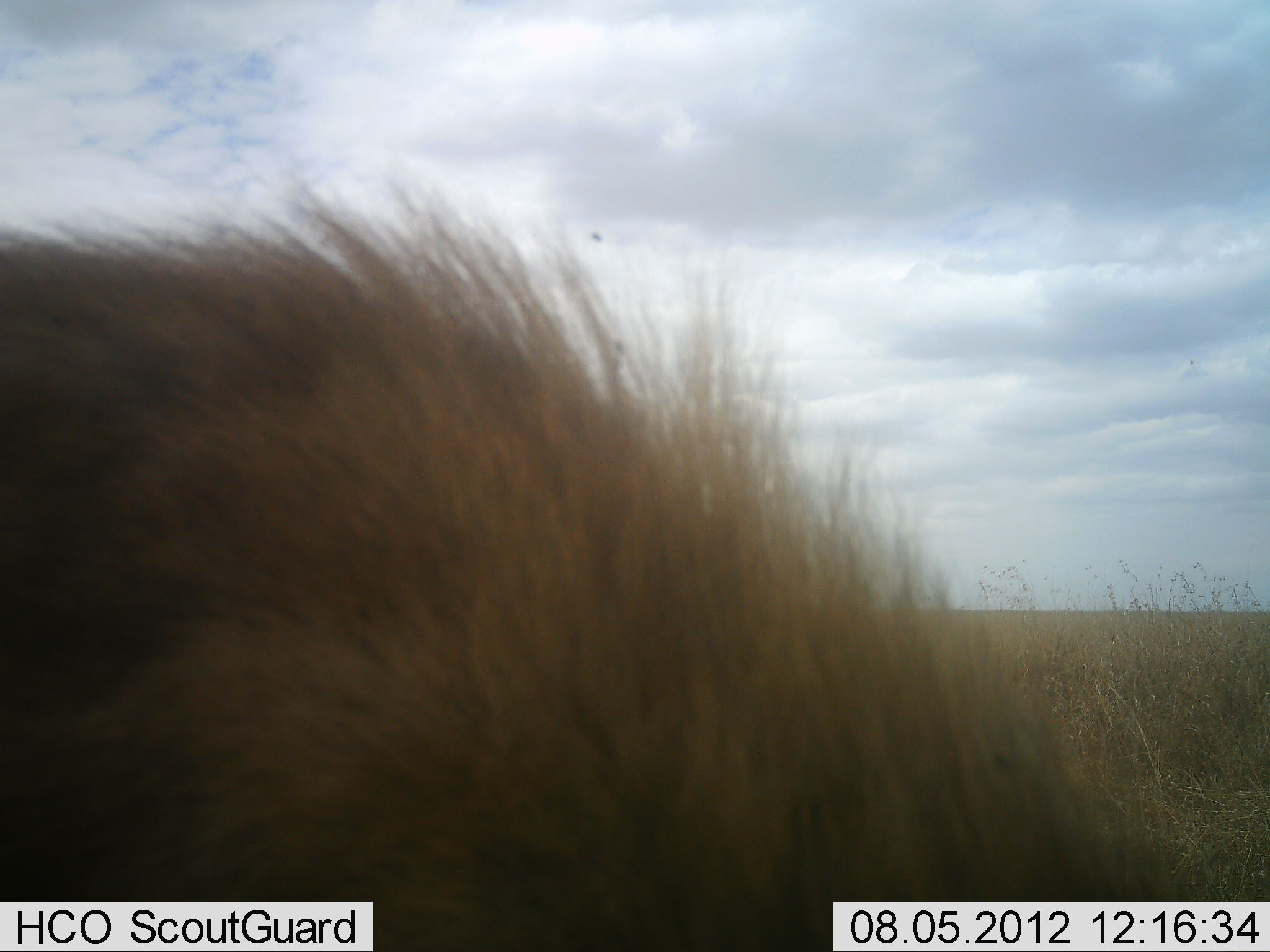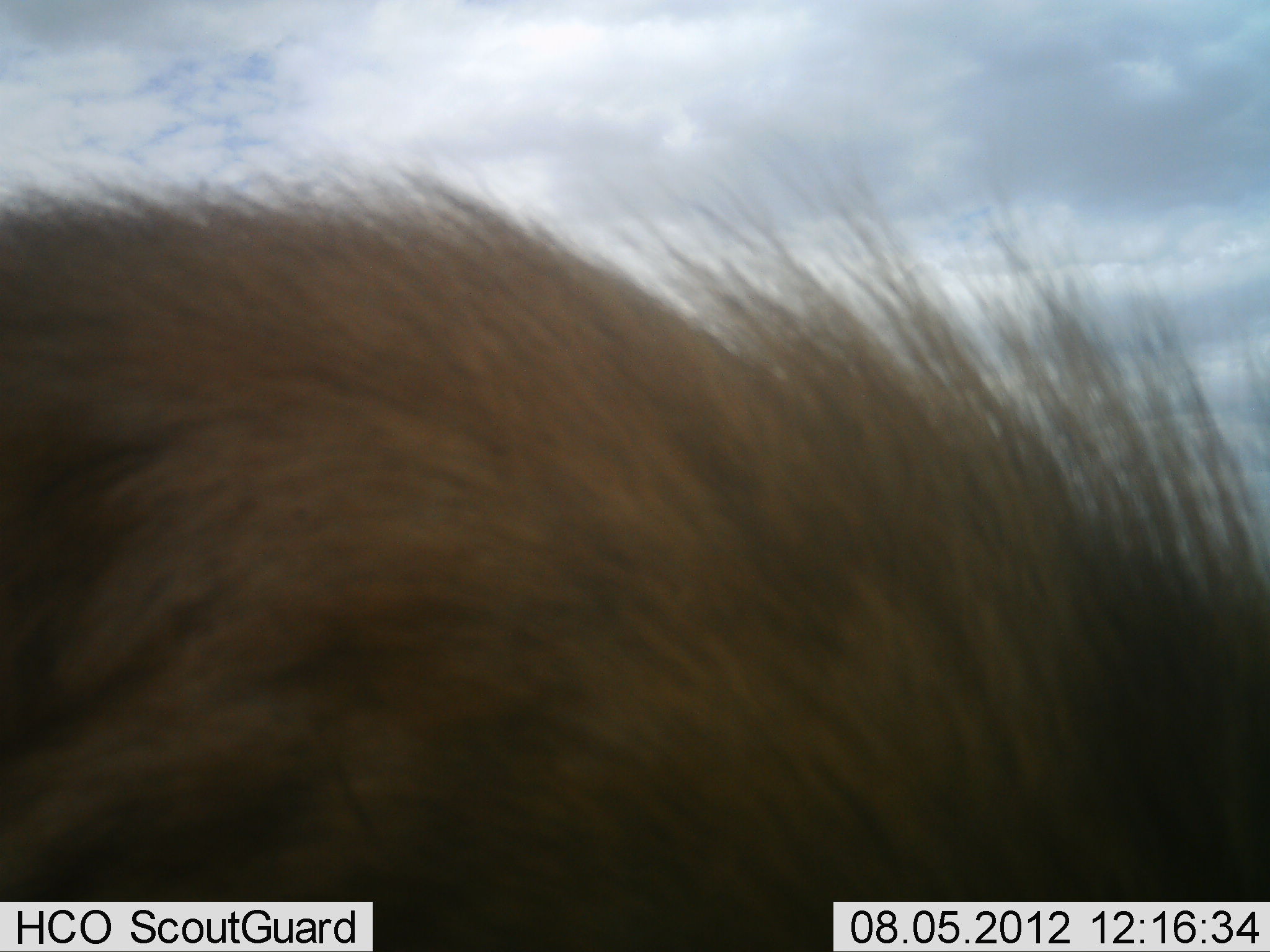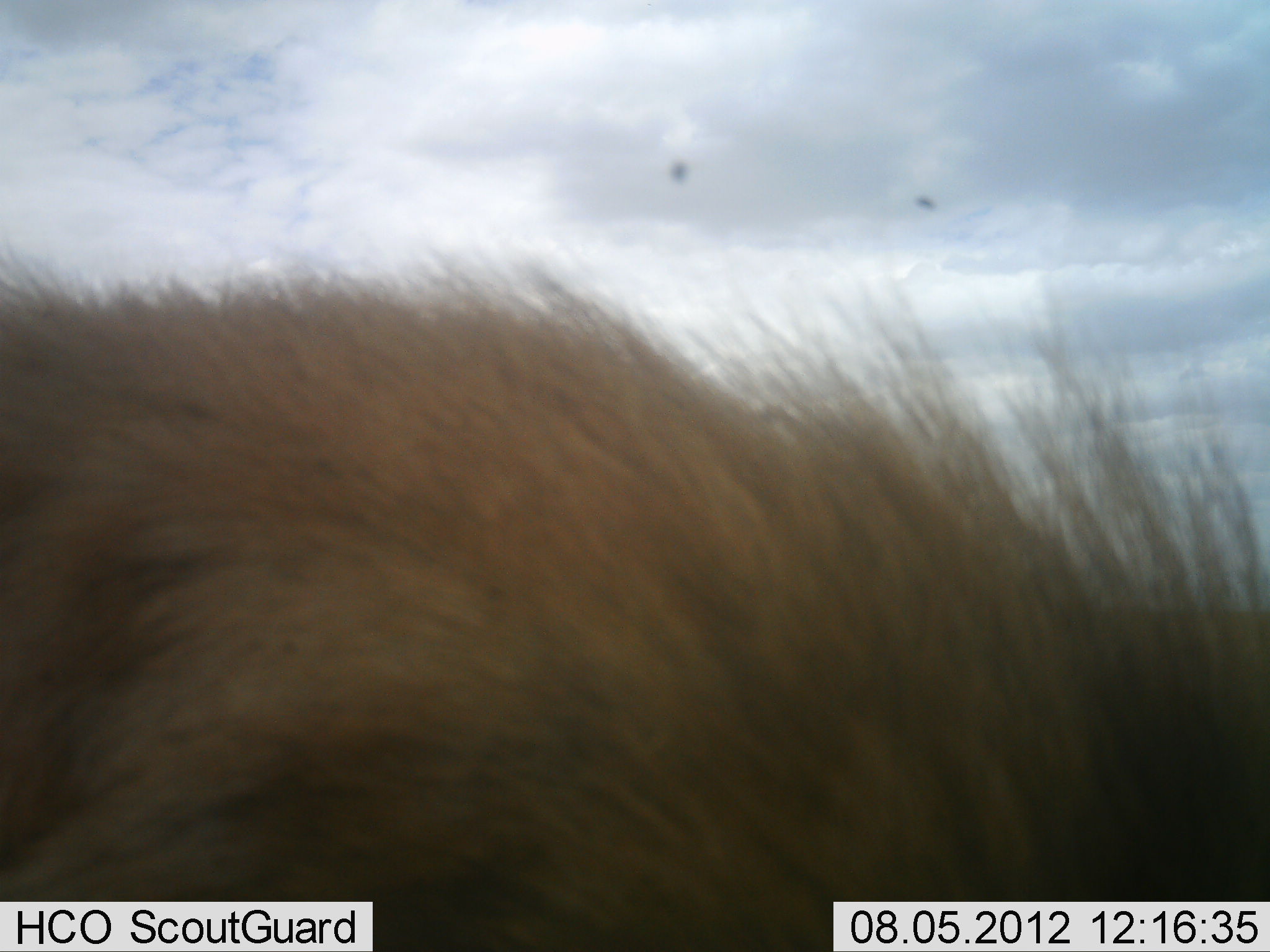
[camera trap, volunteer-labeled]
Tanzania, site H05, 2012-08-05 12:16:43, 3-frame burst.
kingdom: Animalia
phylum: Chordata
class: Mammalia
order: Carnivora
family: Felidae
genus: Panthera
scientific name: Panthera leo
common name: lion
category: lionmale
Lionmale (lion) (Panthera leo), count 1. Behavior (volunteer vote fractions): standing 29%, resting 14%, moving 57%, interacting 0%. Young present (vote fraction): 0%. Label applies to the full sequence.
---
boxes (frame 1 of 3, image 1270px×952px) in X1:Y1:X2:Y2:
animal: 1:149:1170:952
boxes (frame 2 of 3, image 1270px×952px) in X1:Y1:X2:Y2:
animal: 1:137:1269:952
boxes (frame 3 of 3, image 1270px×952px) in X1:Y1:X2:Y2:
animal: 1:232:1269:952